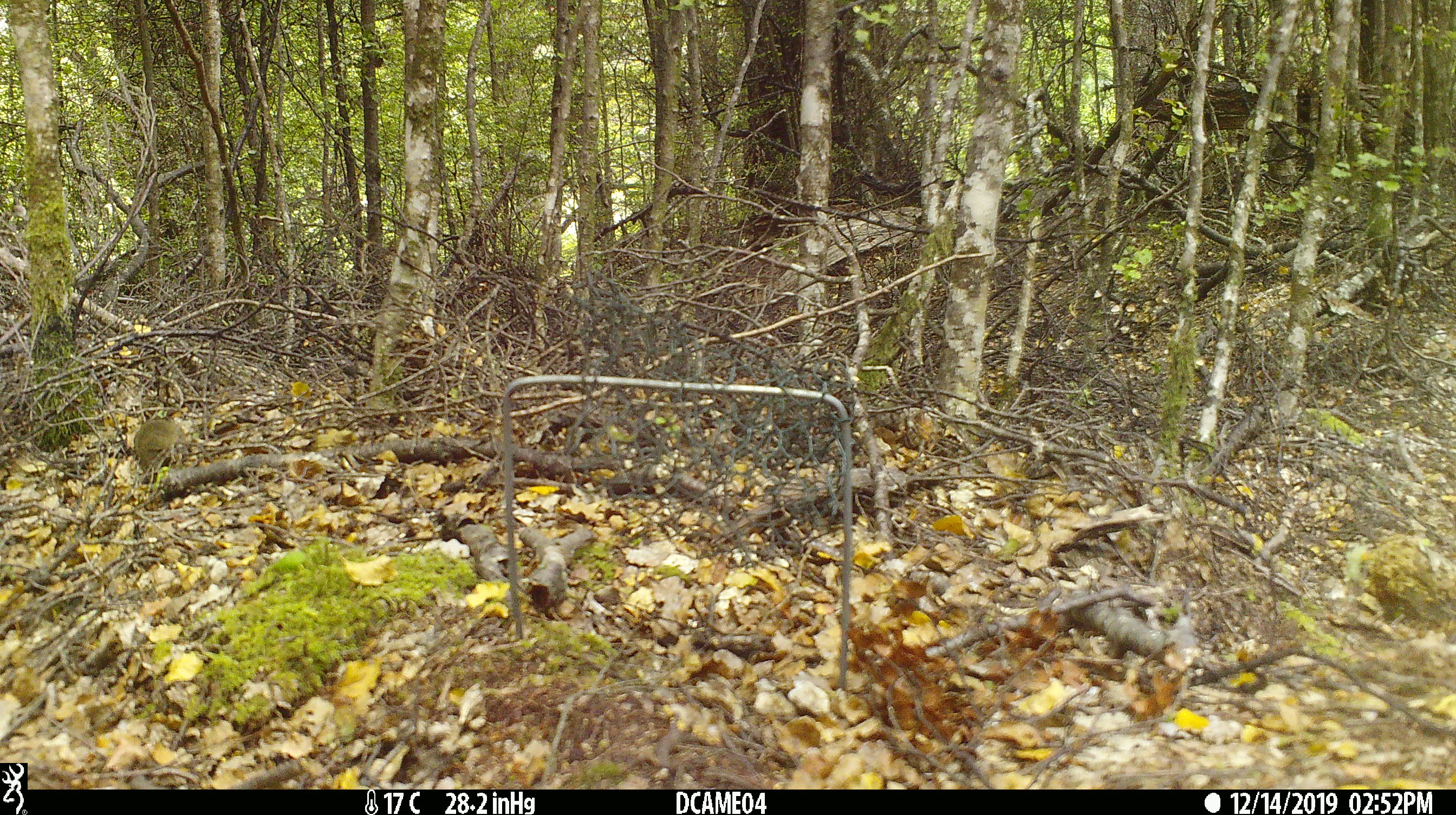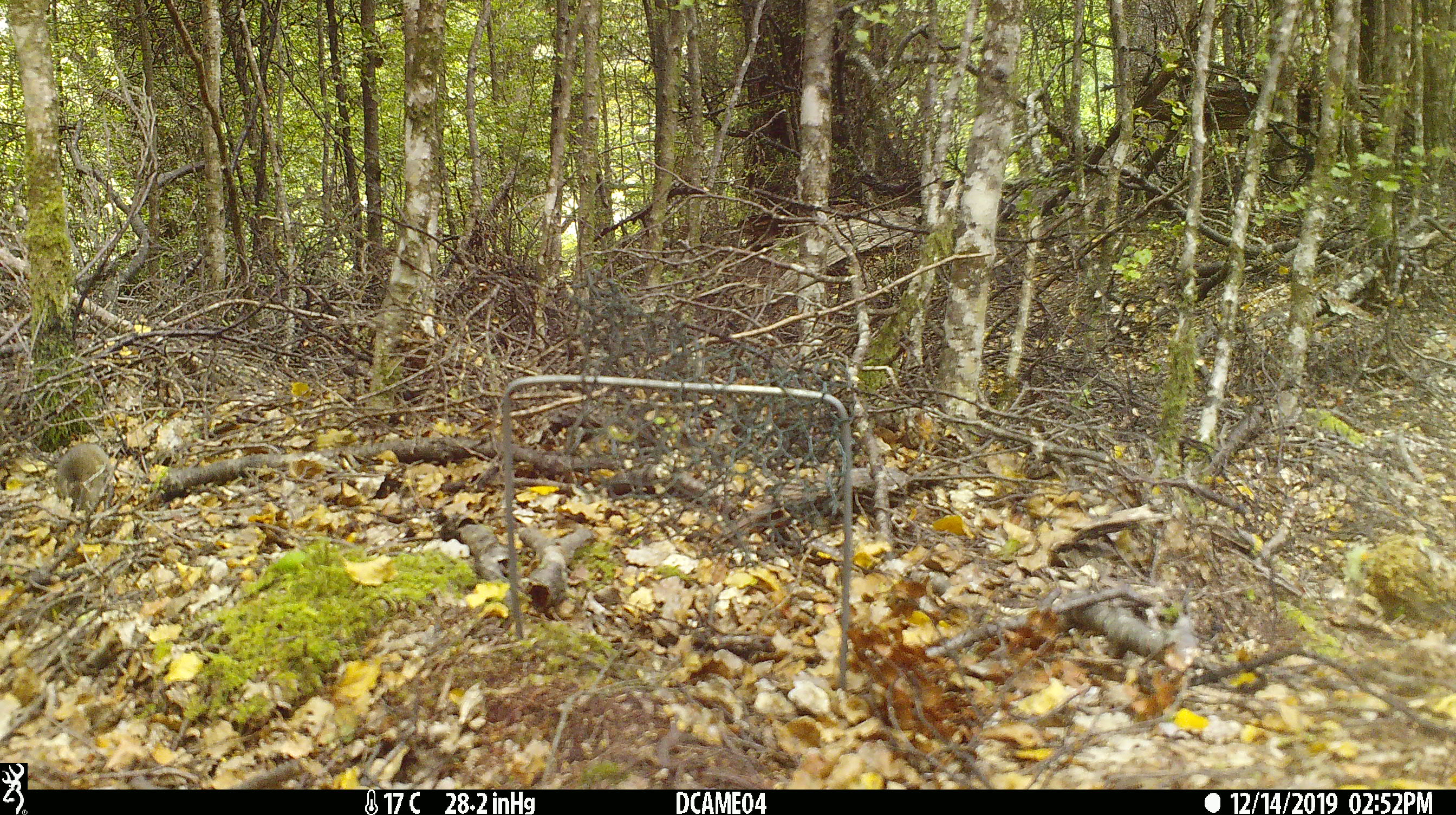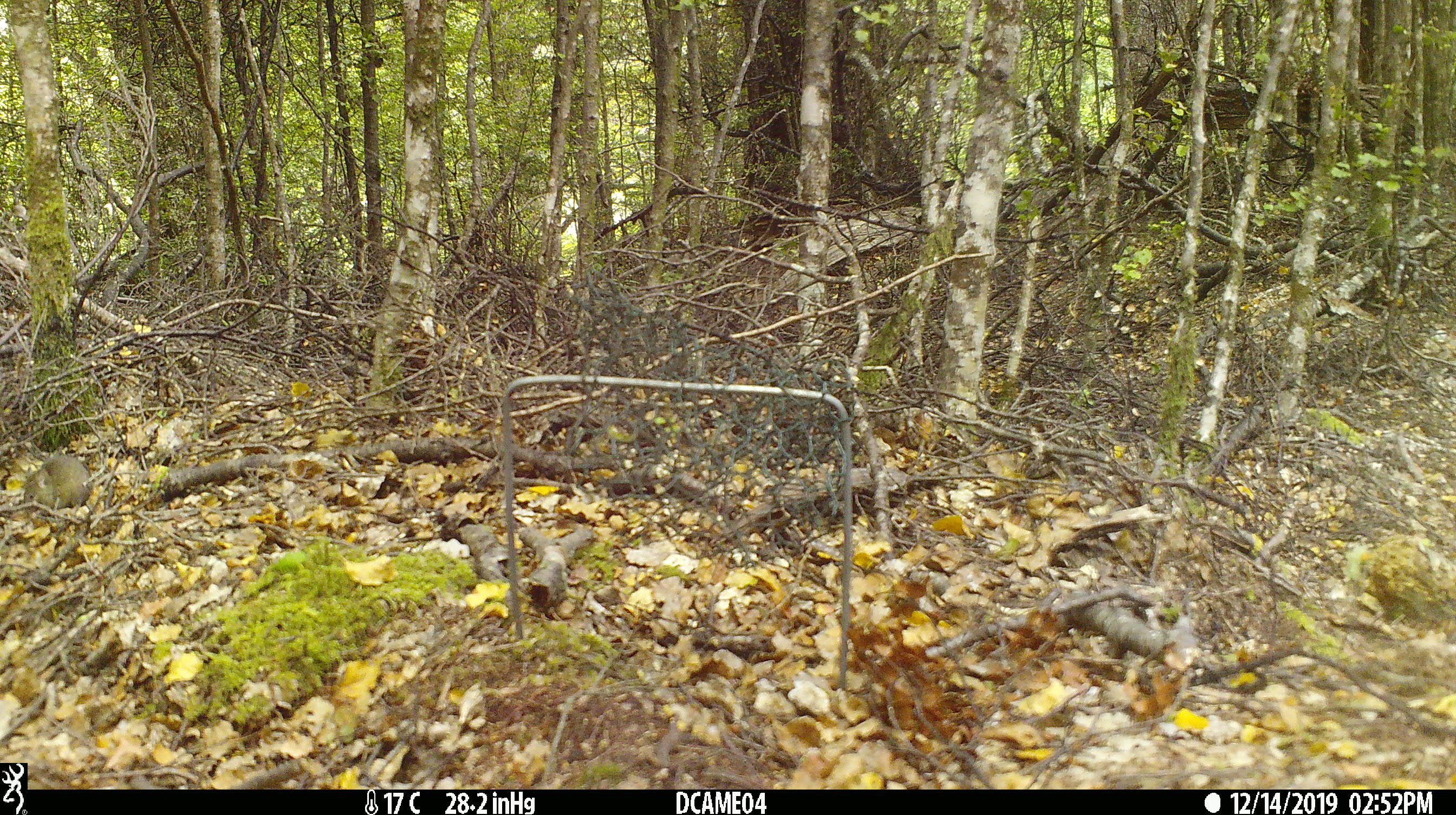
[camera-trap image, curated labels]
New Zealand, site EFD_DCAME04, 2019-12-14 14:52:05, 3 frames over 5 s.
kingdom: Animalia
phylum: Chordata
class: Mammalia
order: Rodentia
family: Muridae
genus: Mus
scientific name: Mus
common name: mouse